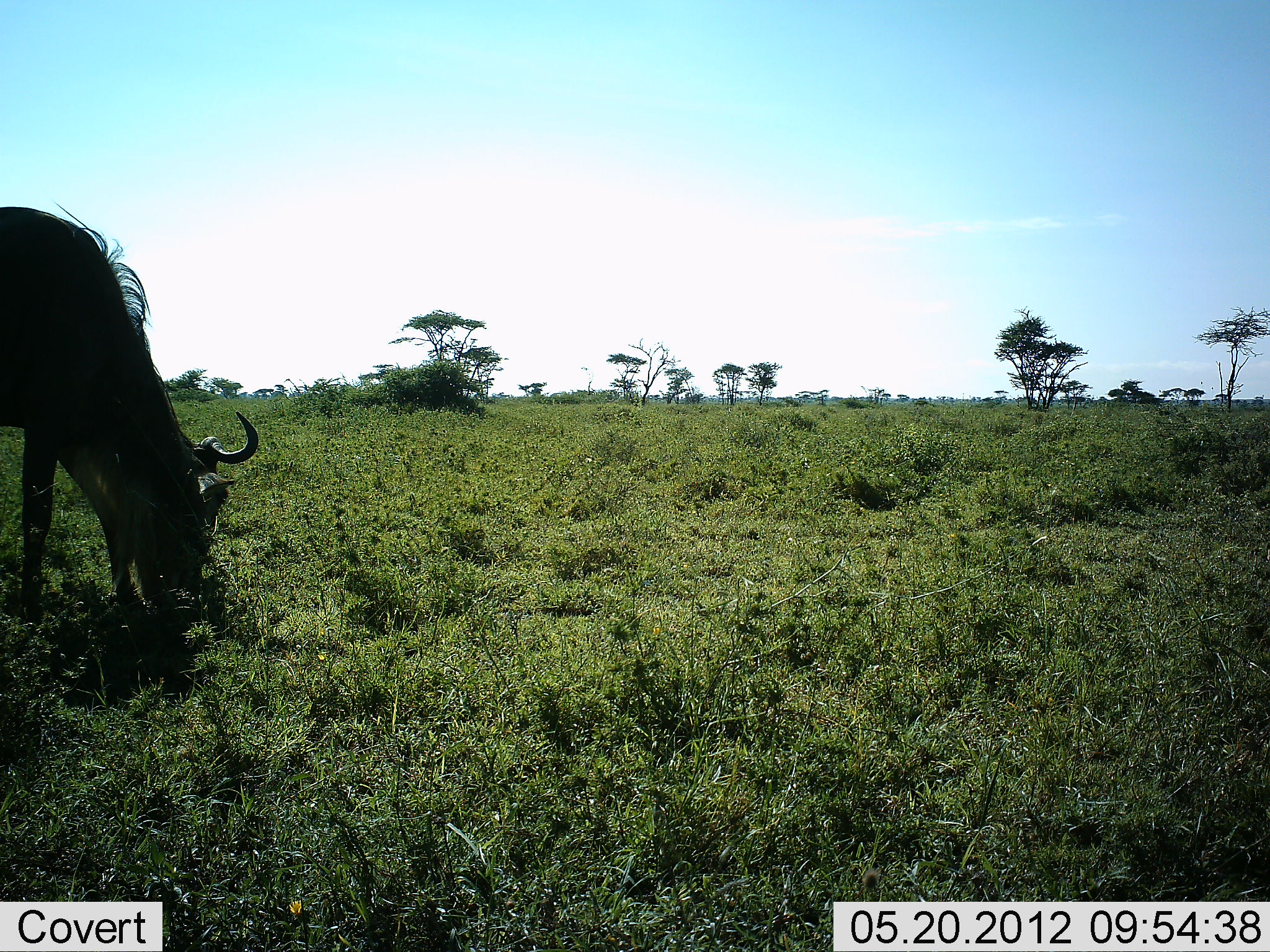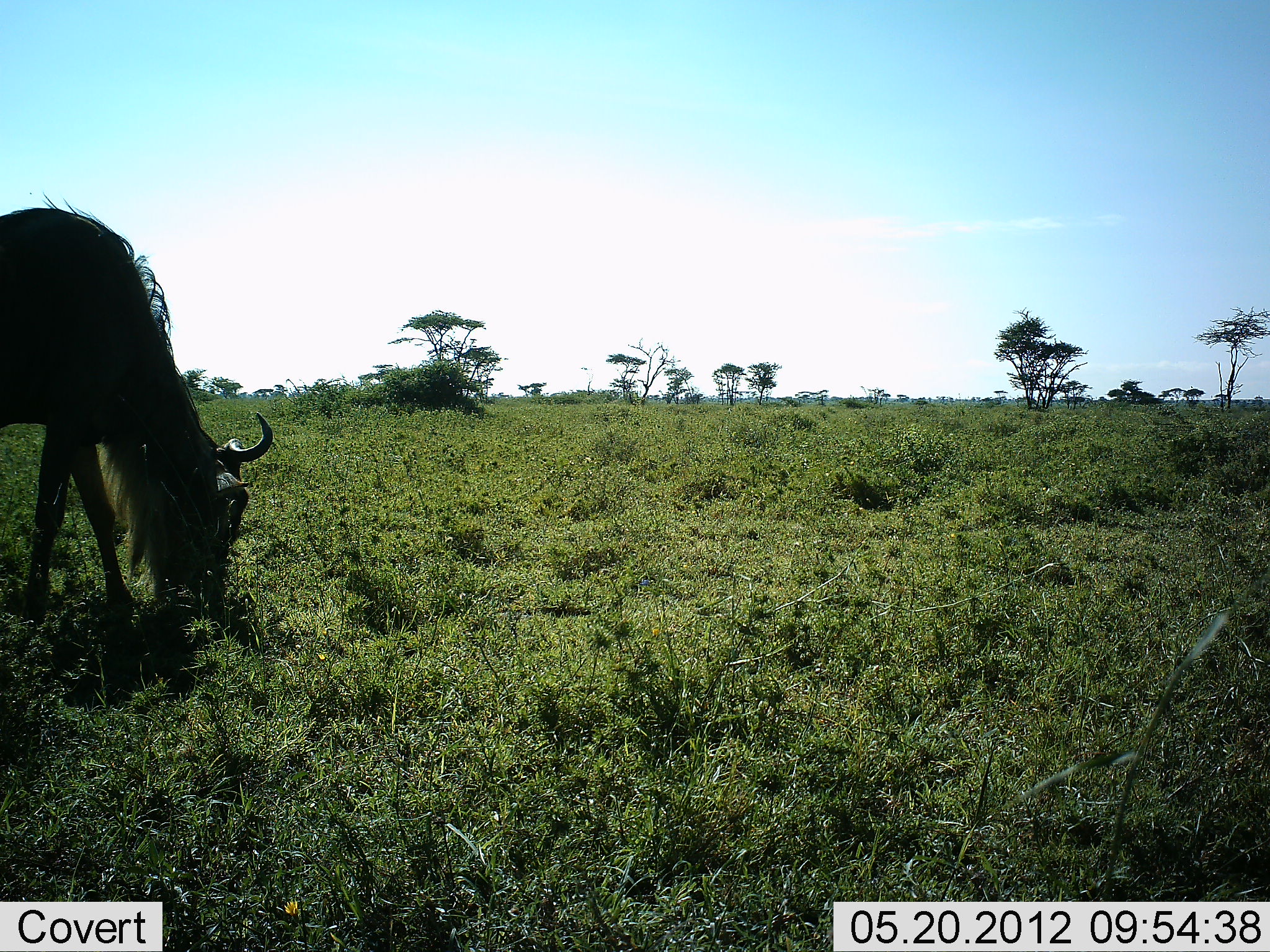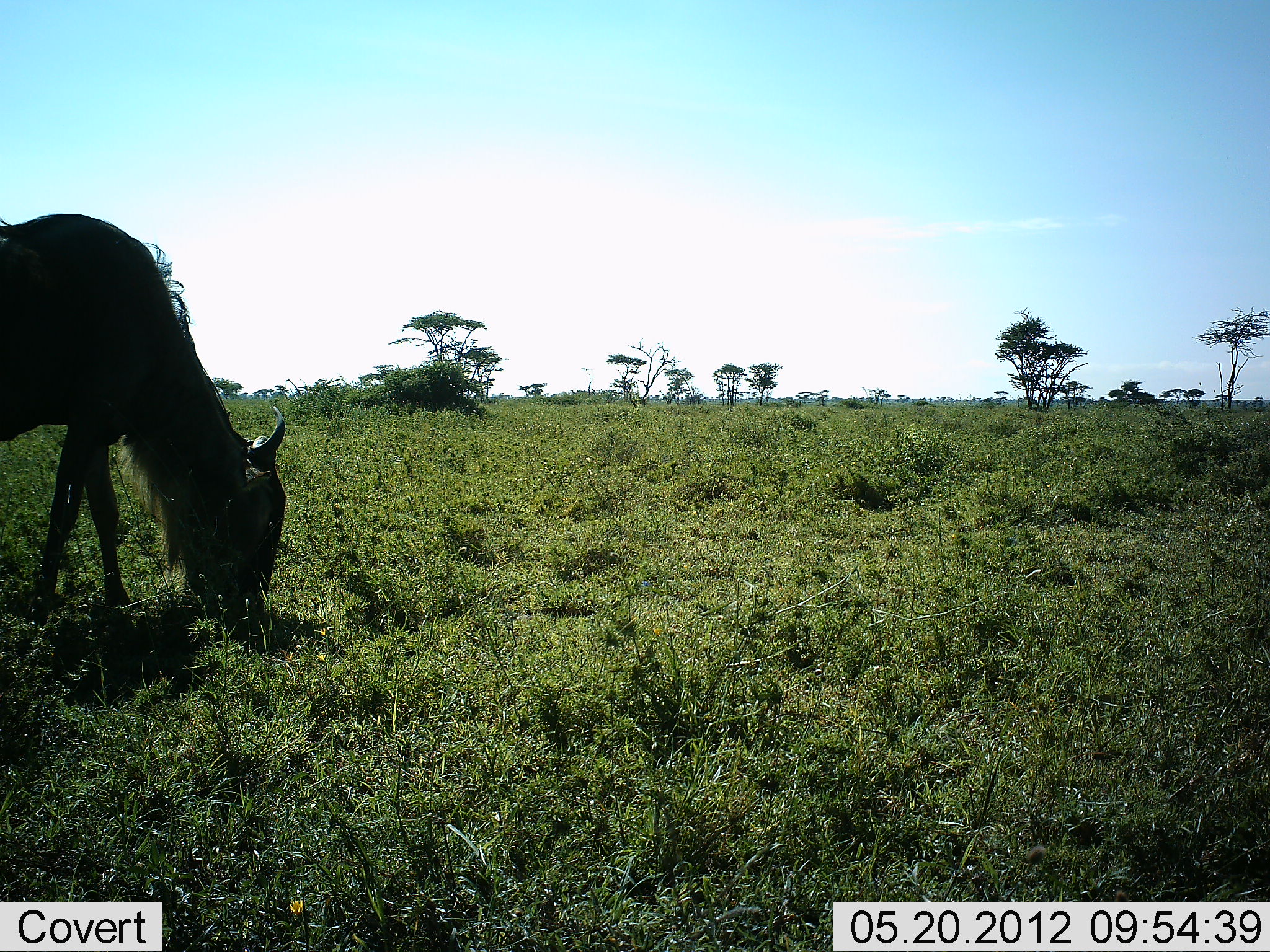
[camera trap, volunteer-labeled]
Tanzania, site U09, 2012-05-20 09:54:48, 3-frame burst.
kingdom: Animalia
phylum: Chordata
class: Mammalia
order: Artiodactyla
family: Bovidae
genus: Connochaetes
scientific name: Connochaetes taurinus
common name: blue wildebeest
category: wildebeest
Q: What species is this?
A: Wildebeest (blue wildebeest) (Connochaetes taurinus).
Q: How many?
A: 1.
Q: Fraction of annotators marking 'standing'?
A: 0%.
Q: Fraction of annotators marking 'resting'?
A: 0%.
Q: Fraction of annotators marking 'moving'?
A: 0%.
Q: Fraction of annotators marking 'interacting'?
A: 0%.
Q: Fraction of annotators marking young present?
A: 0%.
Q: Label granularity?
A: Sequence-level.